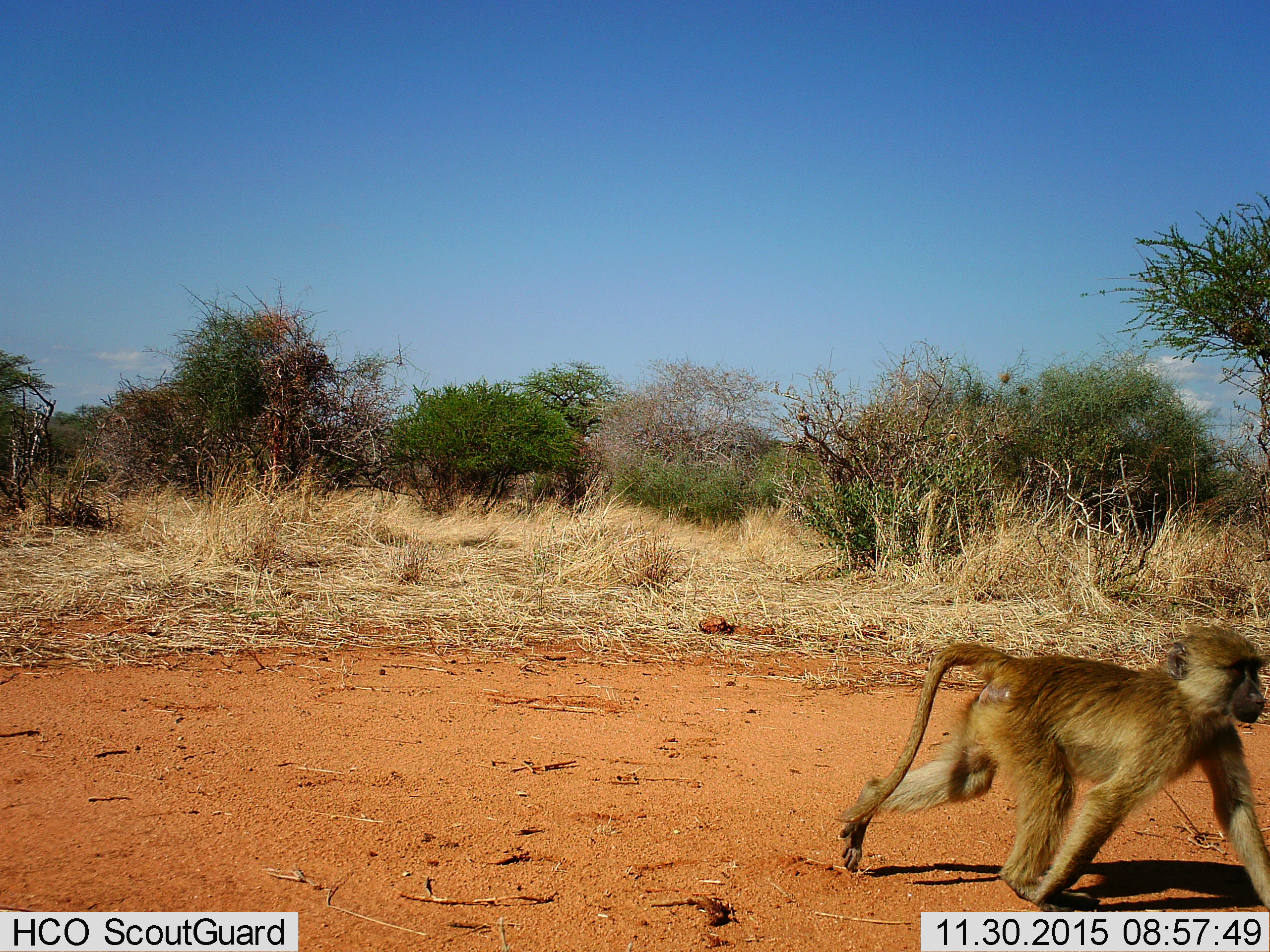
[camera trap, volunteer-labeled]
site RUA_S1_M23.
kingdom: Animalia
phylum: Chordata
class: Mammalia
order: Primates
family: Cercopithecidae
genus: Papio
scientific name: Papio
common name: baboon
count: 1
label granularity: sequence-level